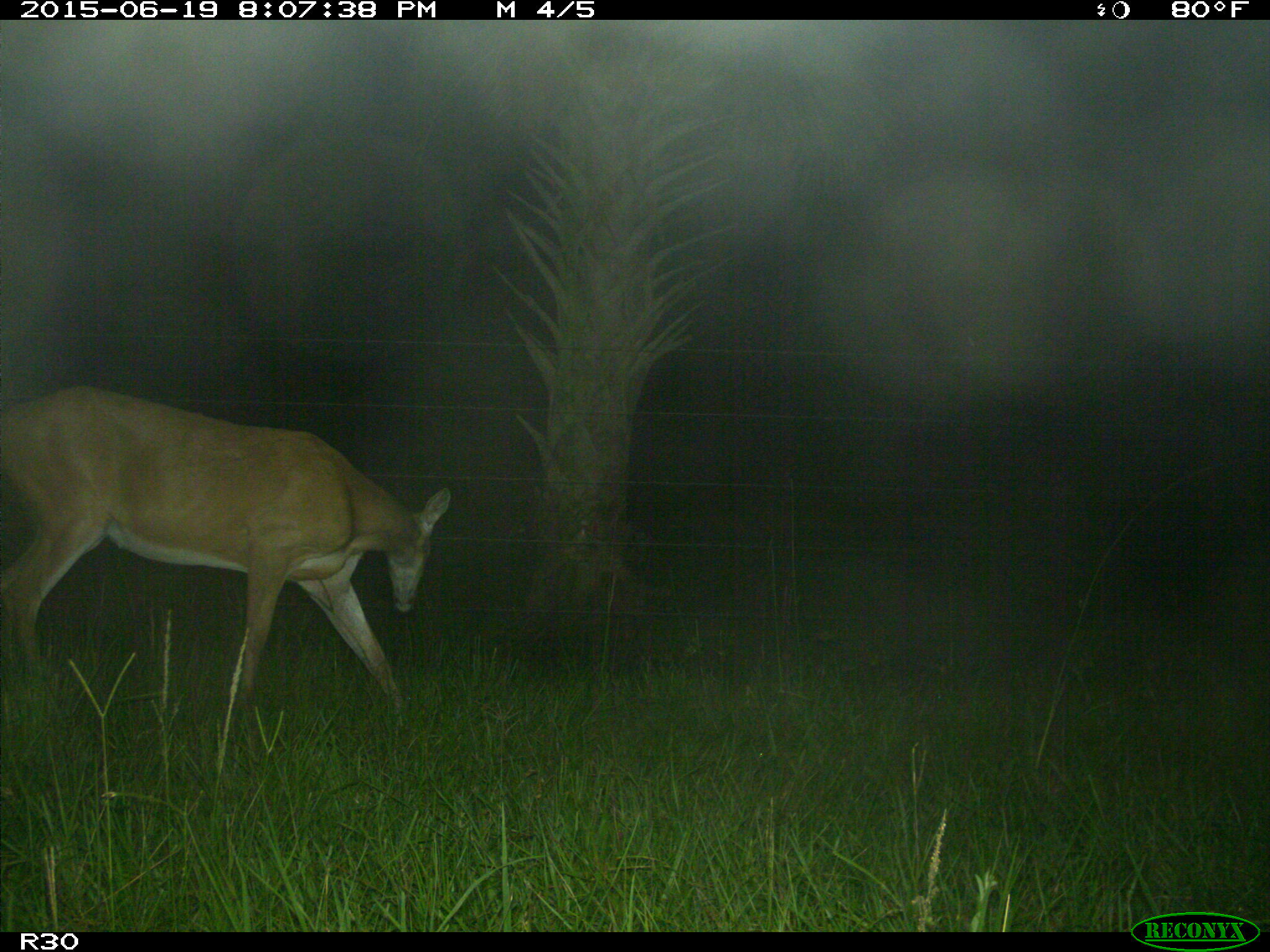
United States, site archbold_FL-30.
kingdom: Animalia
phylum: Chordata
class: Mammalia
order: Artiodactyla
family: Cervidae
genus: Odocoileus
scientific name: Odocoileus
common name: deer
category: unidentified deer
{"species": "unidentified deer (deer) (Odocoileus)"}